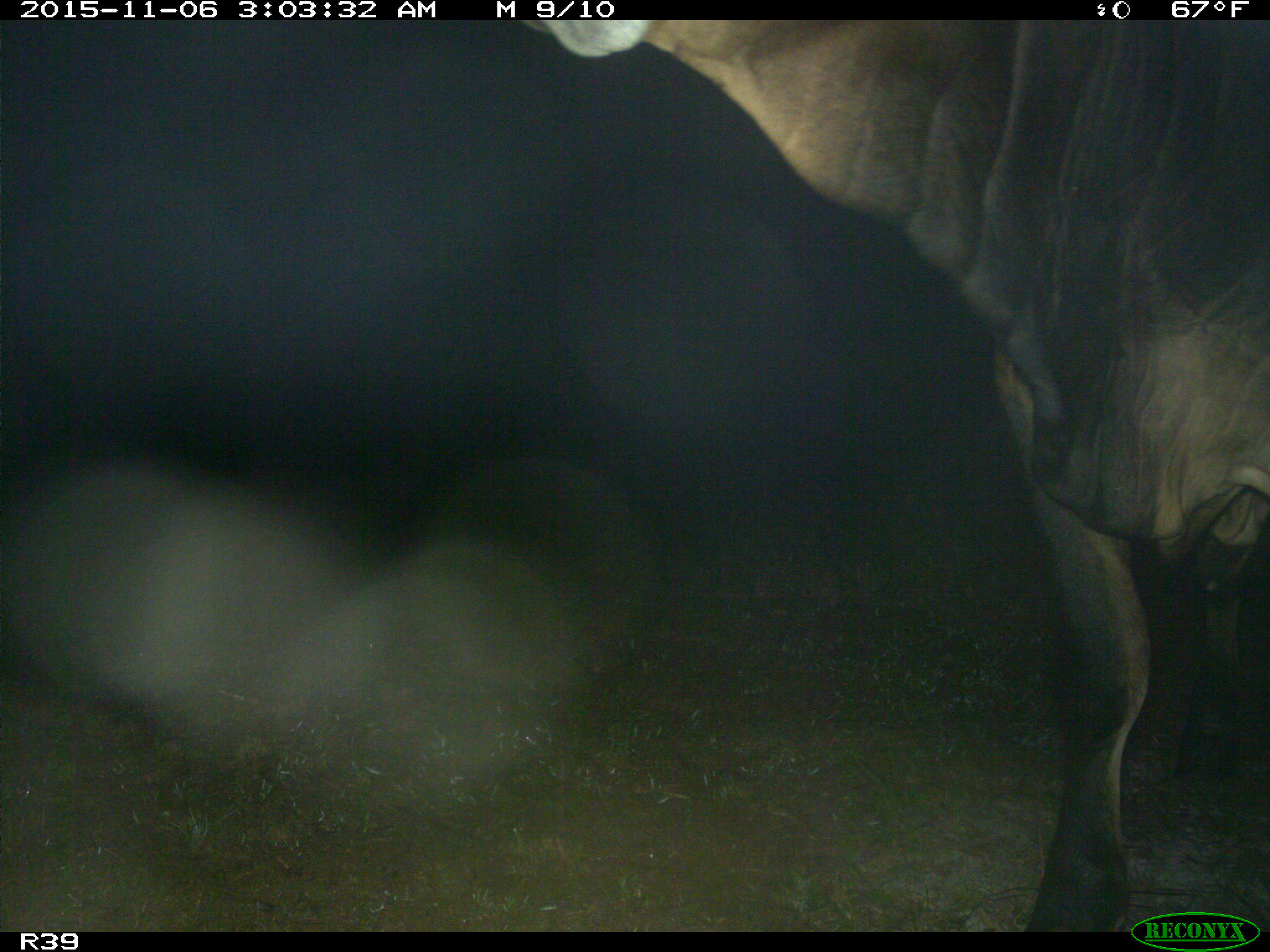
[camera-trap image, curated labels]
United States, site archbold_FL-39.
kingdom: Animalia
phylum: Chordata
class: Mammalia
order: Artiodactyla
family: Bovidae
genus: Bos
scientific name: Bos taurus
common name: domestic cow